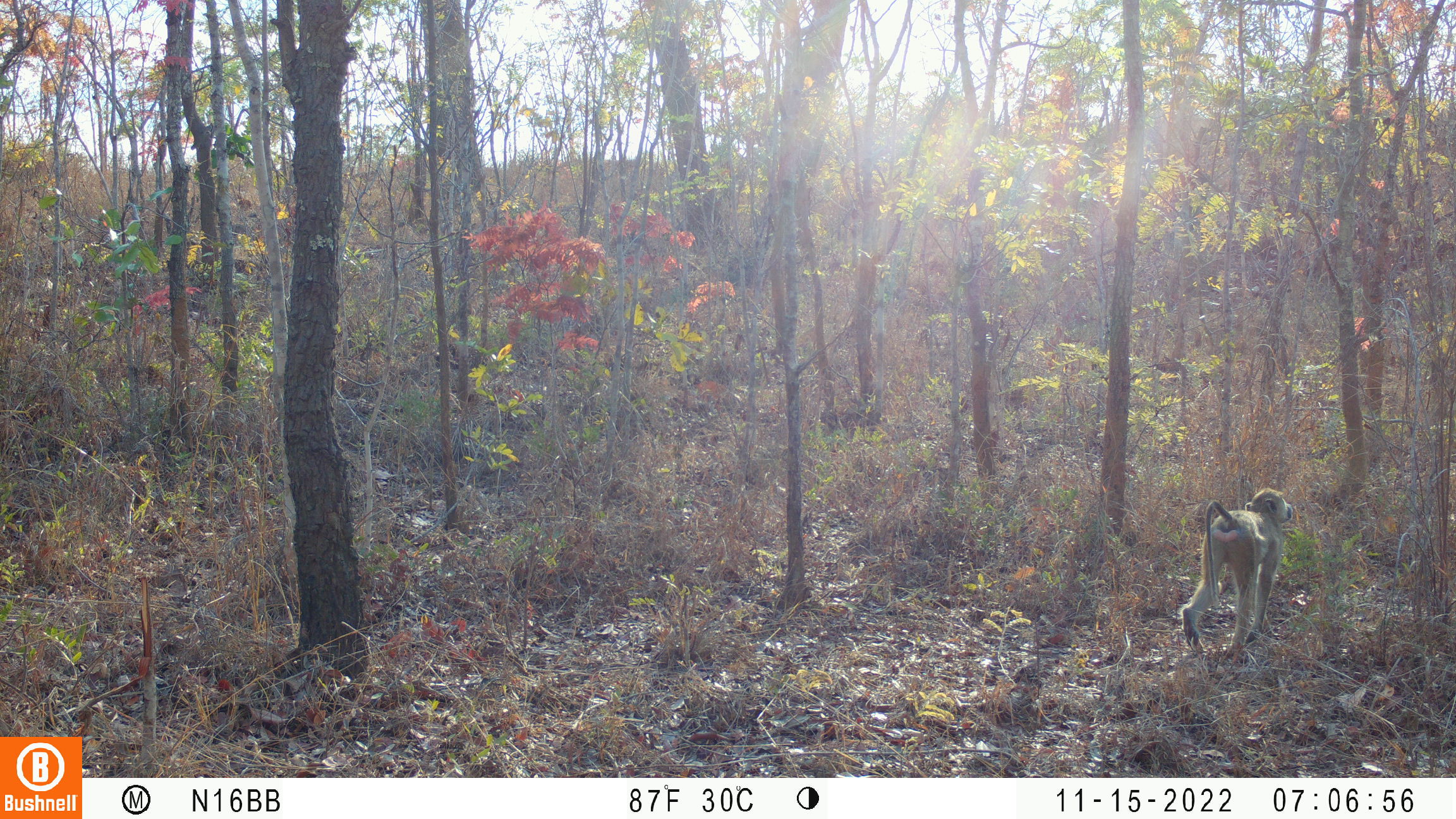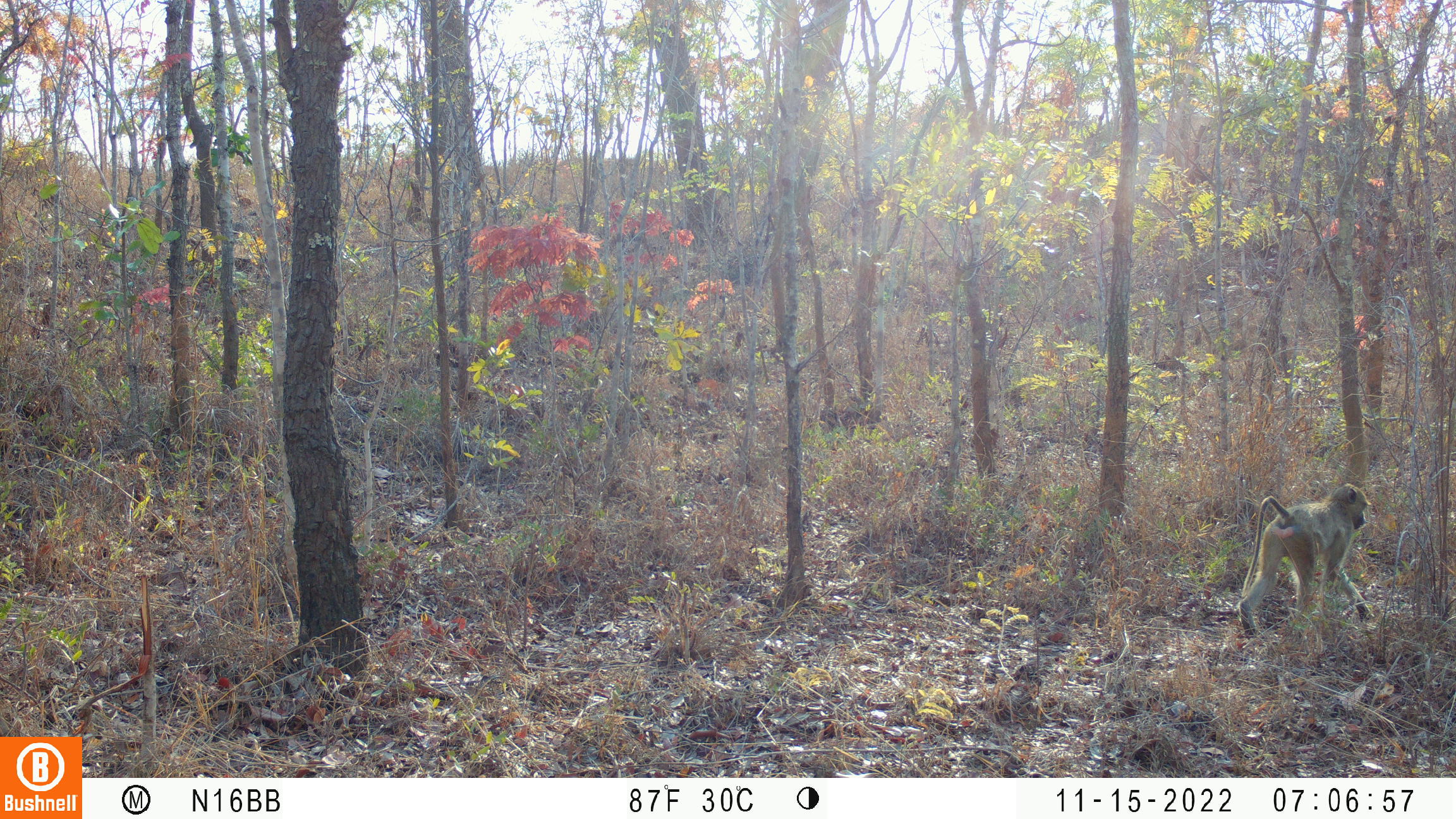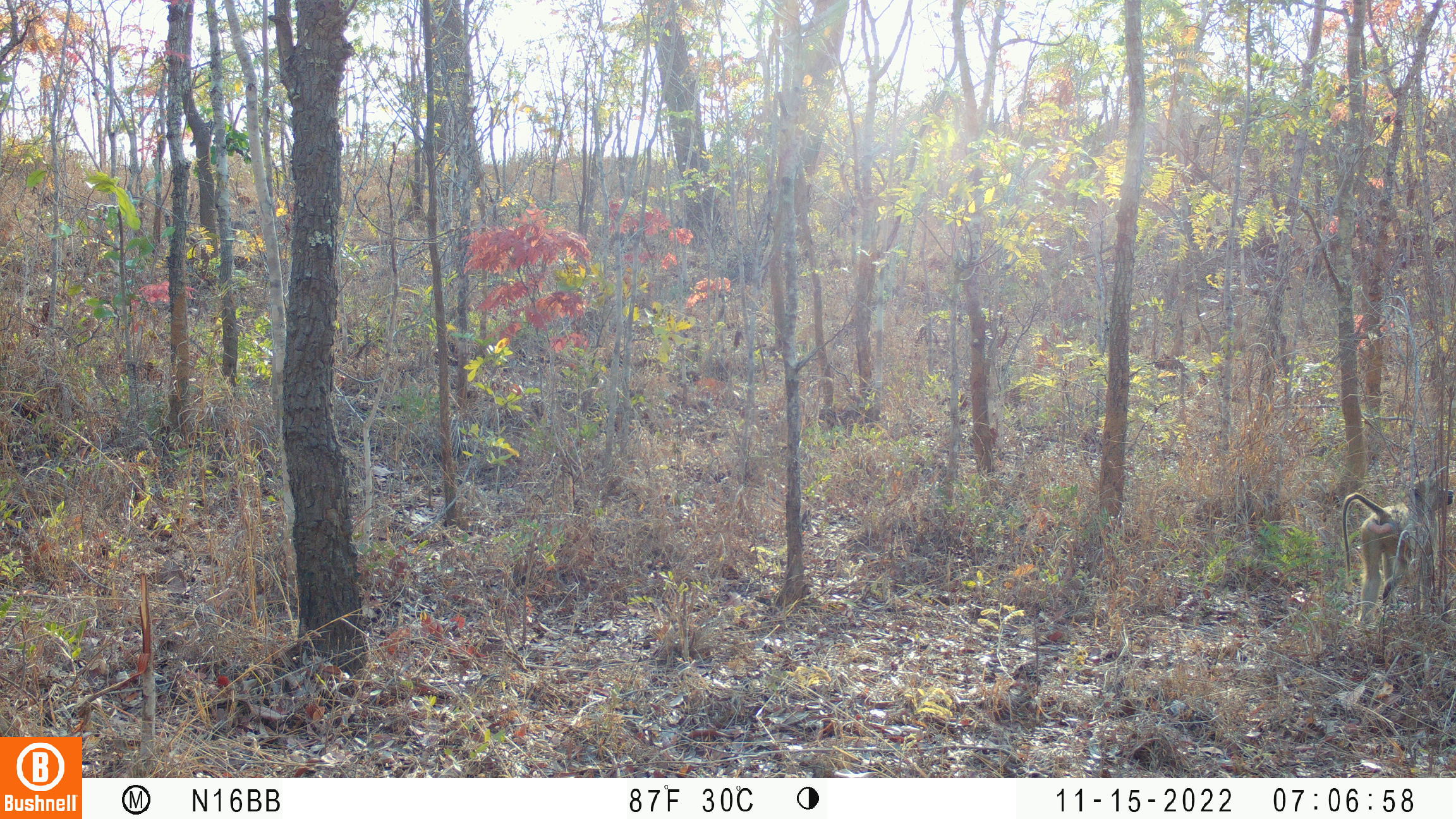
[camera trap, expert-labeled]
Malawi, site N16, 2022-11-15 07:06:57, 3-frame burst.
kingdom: Animalia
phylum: Chordata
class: Mammalia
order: Primates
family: Cercopithecidae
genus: Papio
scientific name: Papio cynocephalus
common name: yellow baboon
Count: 1.